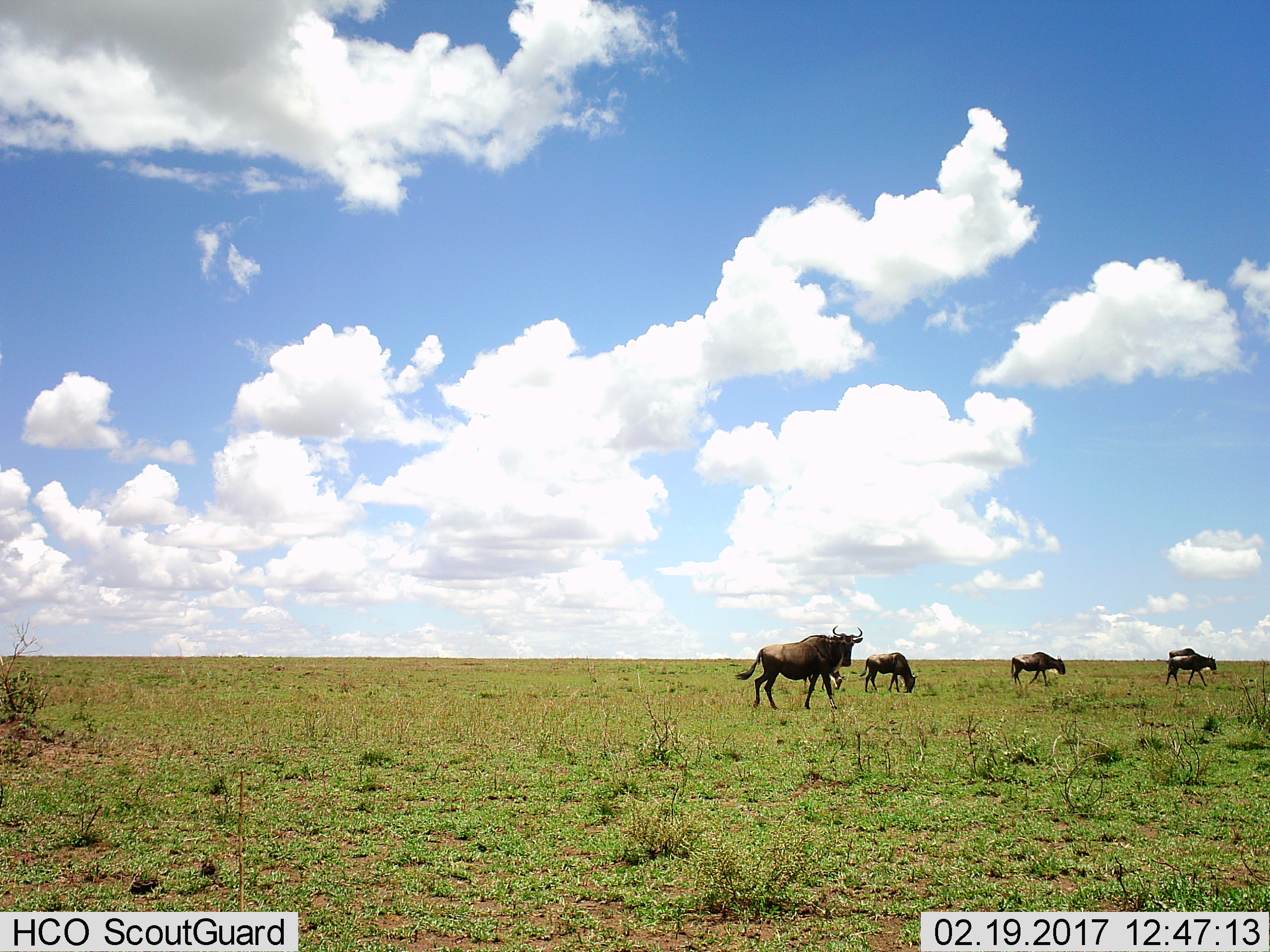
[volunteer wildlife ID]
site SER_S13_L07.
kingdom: Animalia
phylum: Chordata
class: Mammalia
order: Artiodactyla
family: Bovidae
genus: Connochaetes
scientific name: Connochaetes taurinus taurinus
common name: blue wildebeest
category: wildebeestblue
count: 6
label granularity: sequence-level